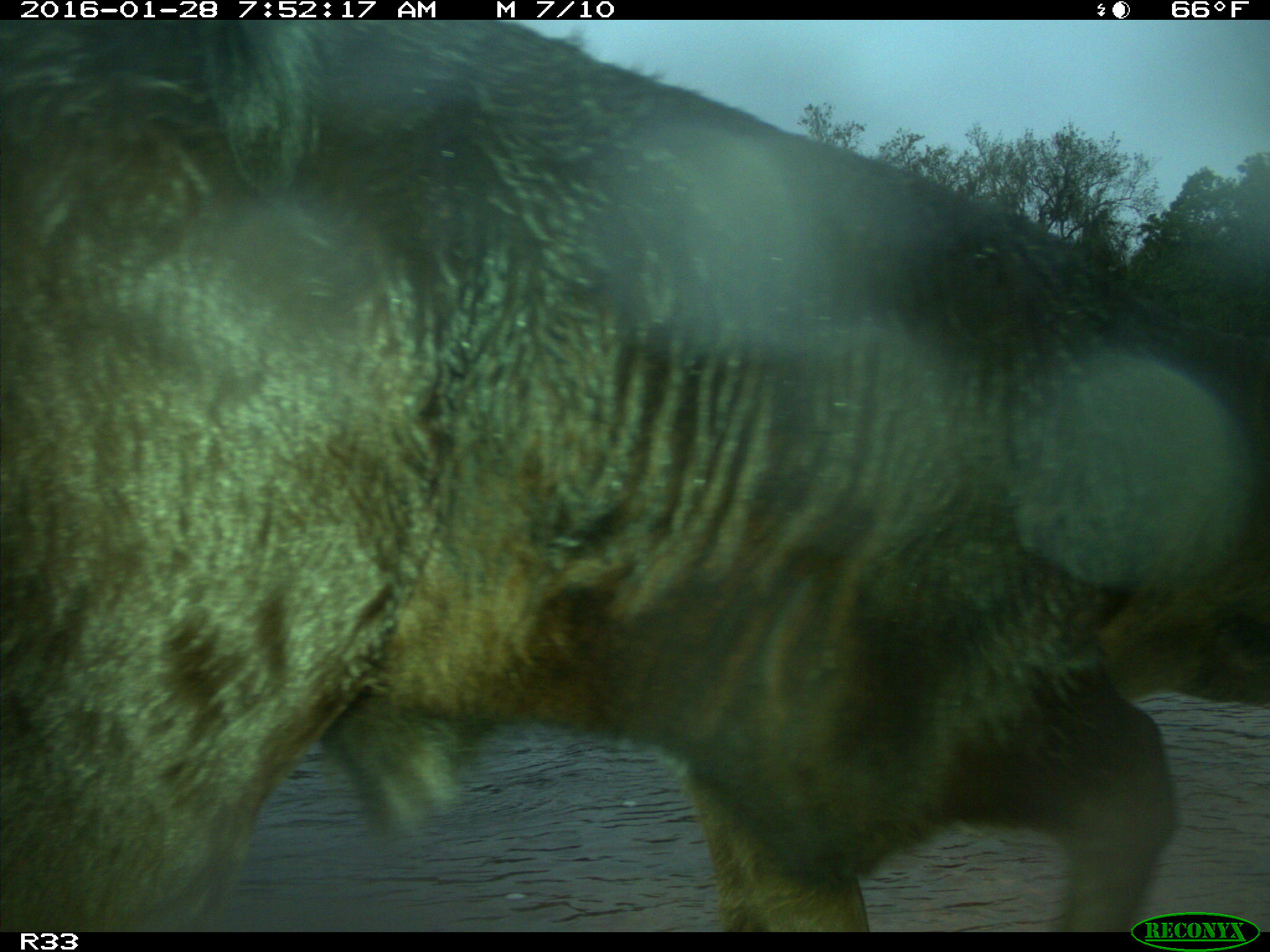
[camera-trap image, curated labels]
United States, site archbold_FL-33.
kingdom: Animalia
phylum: Chordata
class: Mammalia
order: Artiodactyla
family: Bovidae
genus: Bos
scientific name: Bos taurus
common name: domestic cow